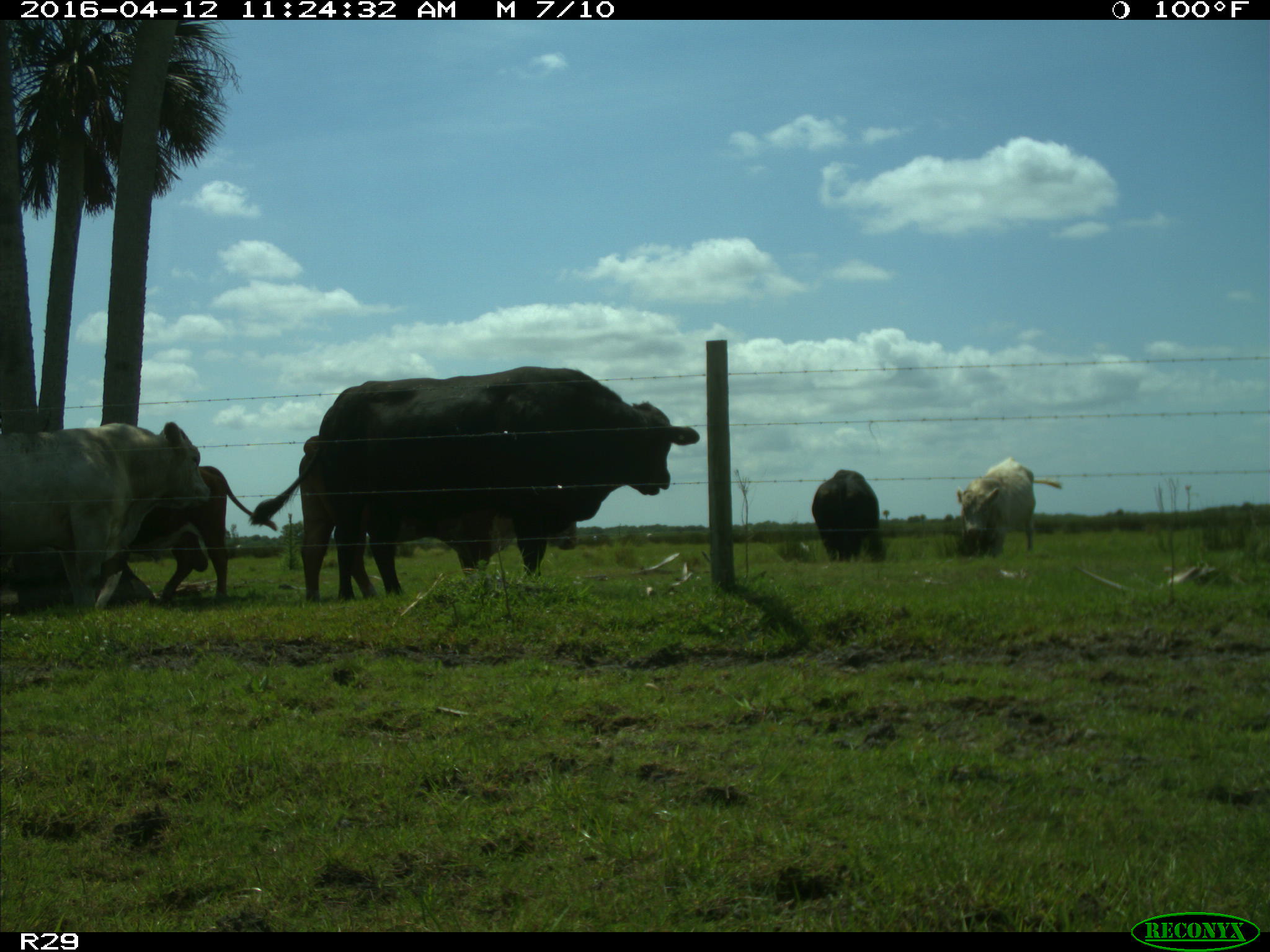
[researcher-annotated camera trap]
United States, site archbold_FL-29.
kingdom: Animalia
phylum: Chordata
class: Mammalia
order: Artiodactyla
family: Bovidae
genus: Bos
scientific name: Bos taurus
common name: domestic cow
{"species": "Bos taurus (domestic cow)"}